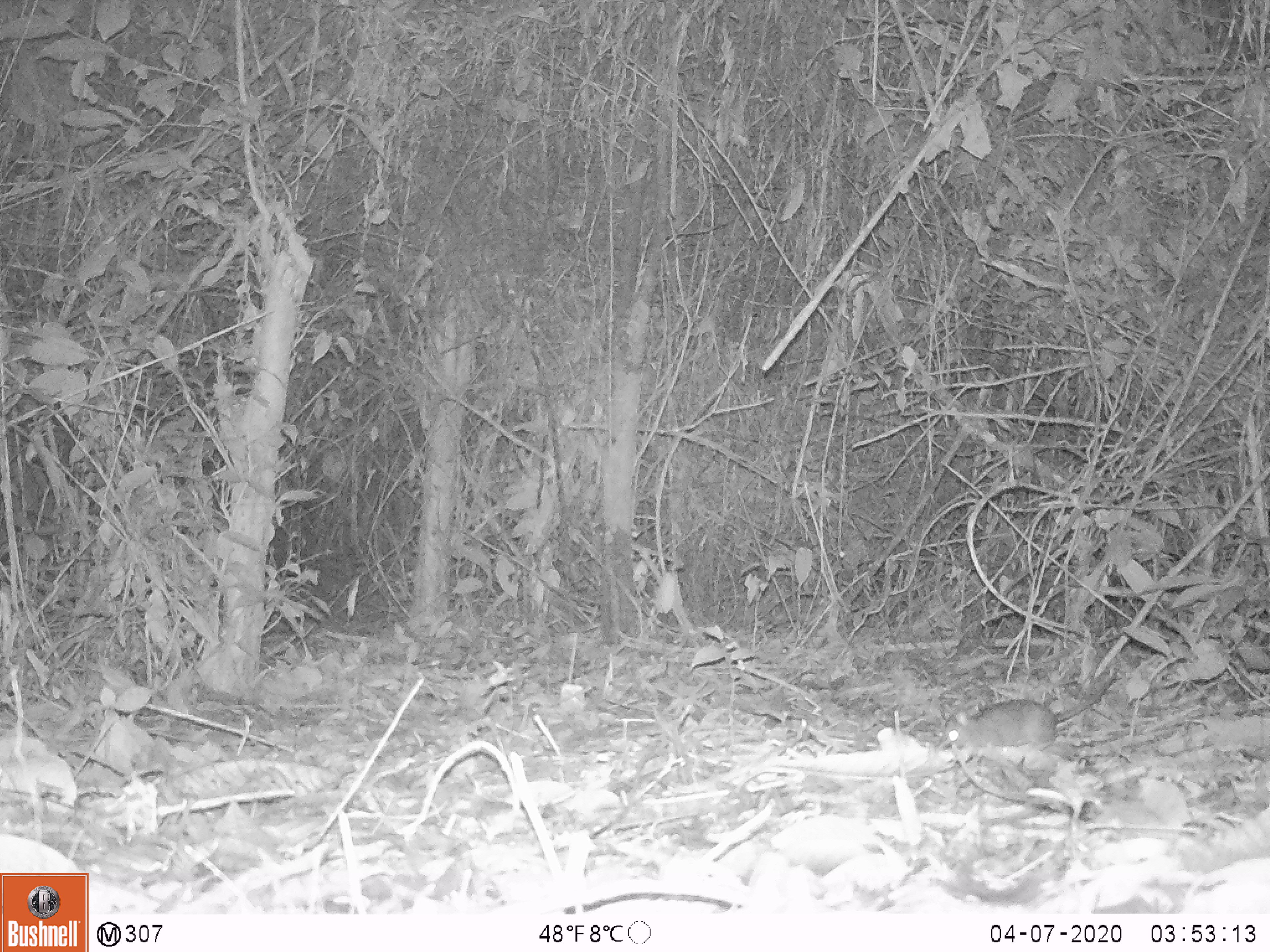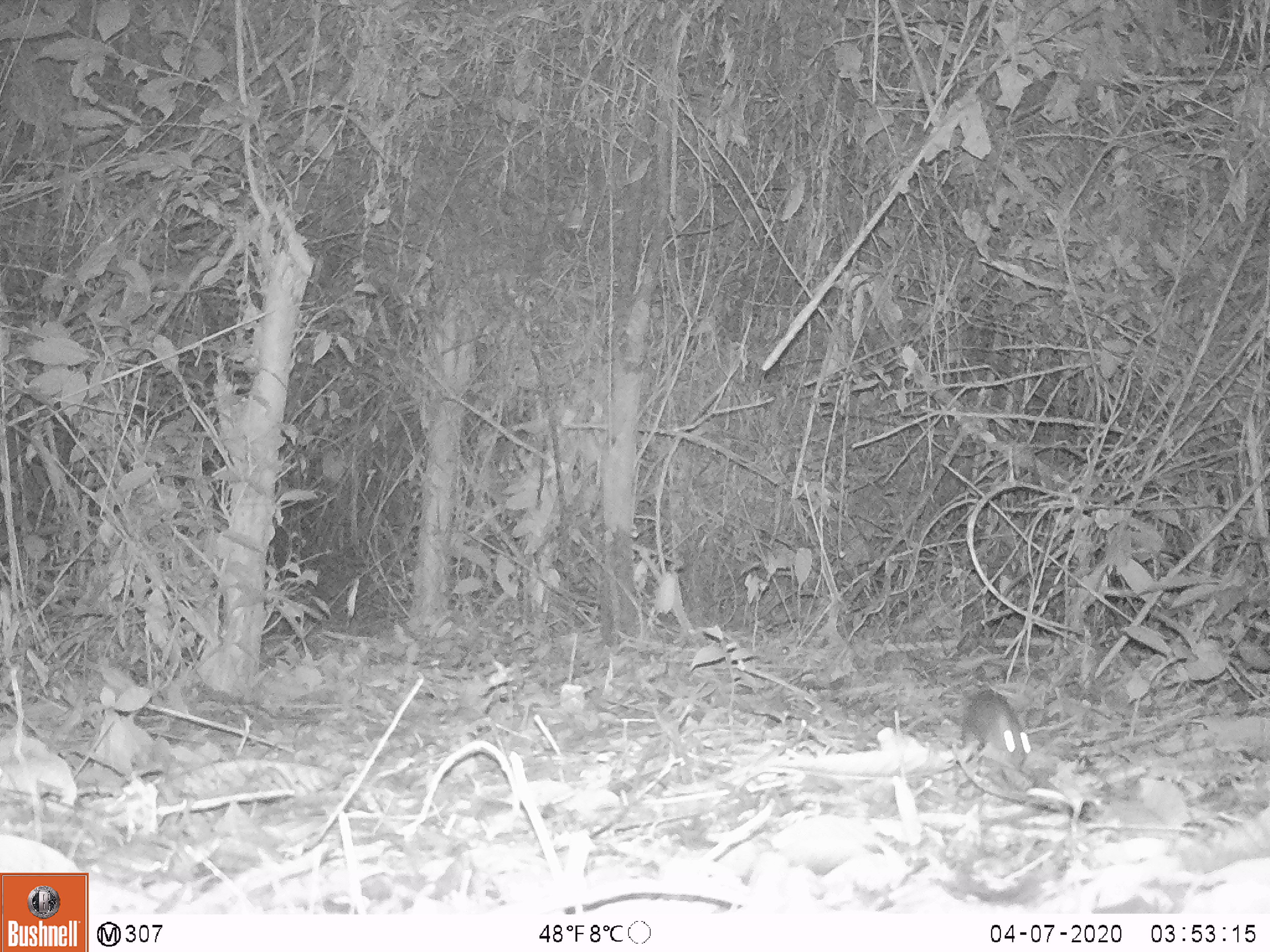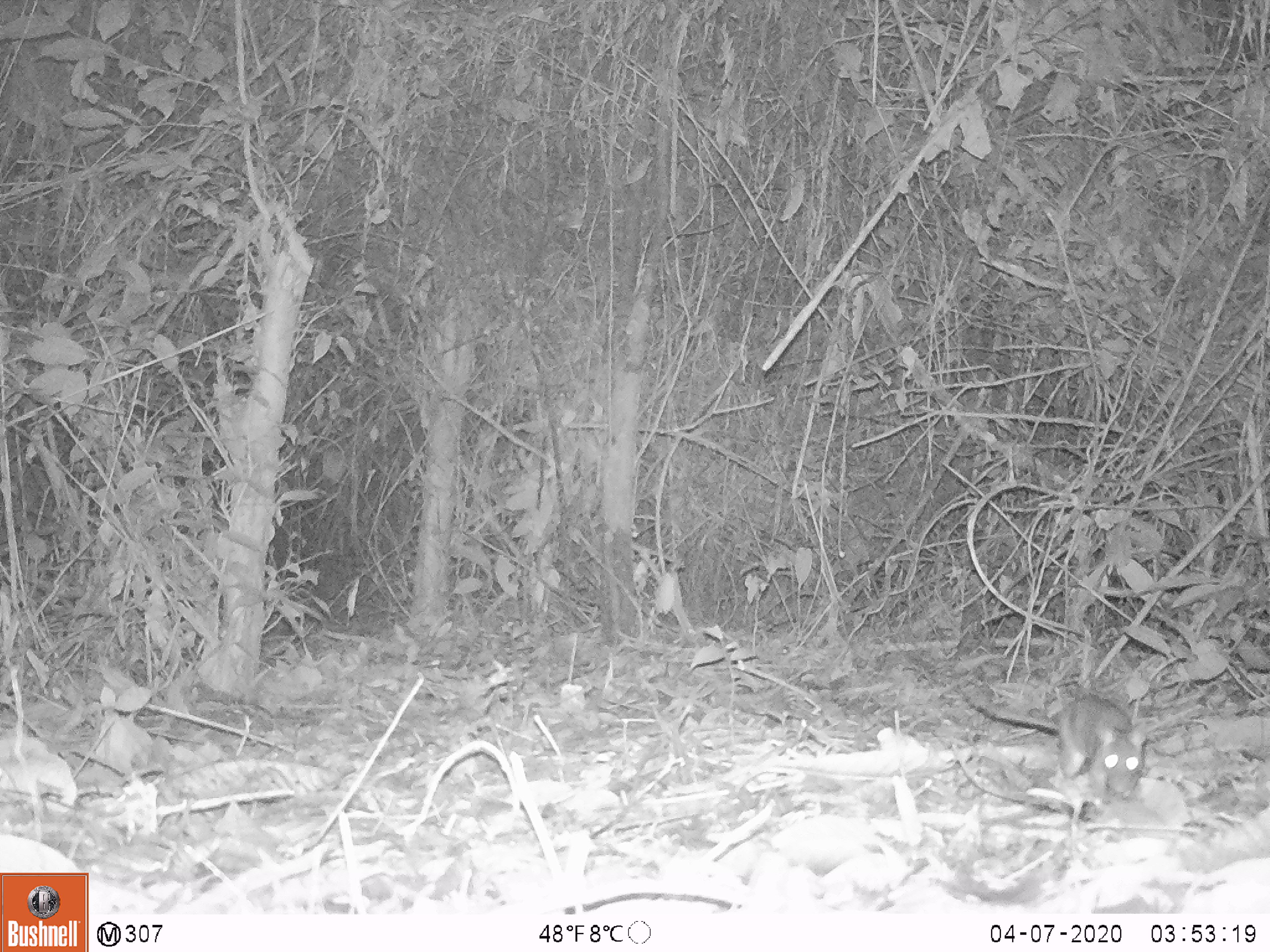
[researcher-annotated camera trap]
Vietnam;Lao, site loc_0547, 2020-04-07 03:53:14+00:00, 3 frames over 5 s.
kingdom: Animalia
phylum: Chordata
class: Mammalia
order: Rodentia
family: Muridae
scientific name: Muridae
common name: old-world mice and rats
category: unidentified murid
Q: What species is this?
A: Unidentified murid (old-world mice and rats) (Muridae).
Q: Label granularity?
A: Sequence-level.